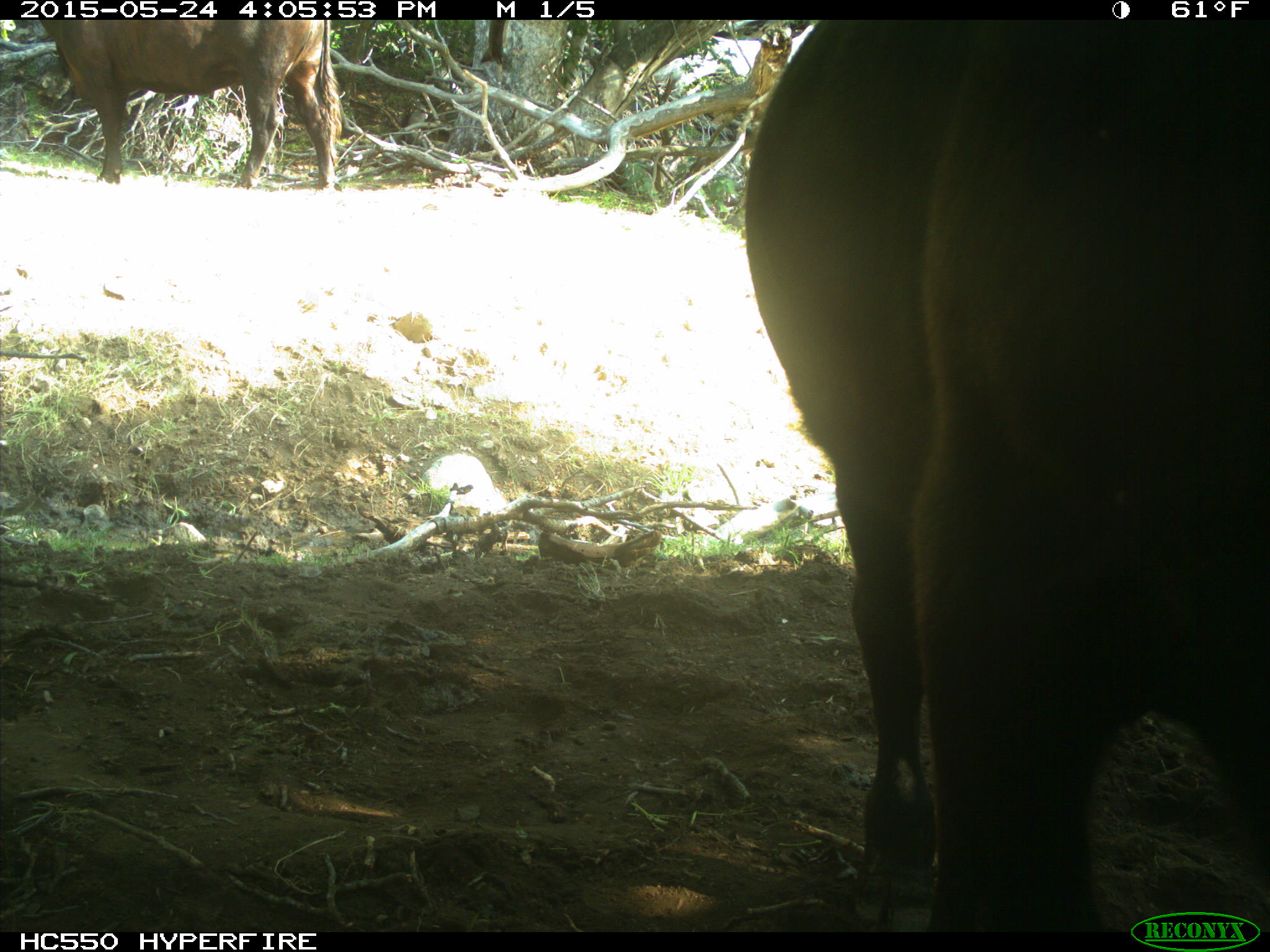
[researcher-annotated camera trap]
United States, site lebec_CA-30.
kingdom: Animalia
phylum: Chordata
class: Mammalia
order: Artiodactyla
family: Bovidae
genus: Bos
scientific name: Bos taurus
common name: domestic cow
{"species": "Bos taurus (domestic cow)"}